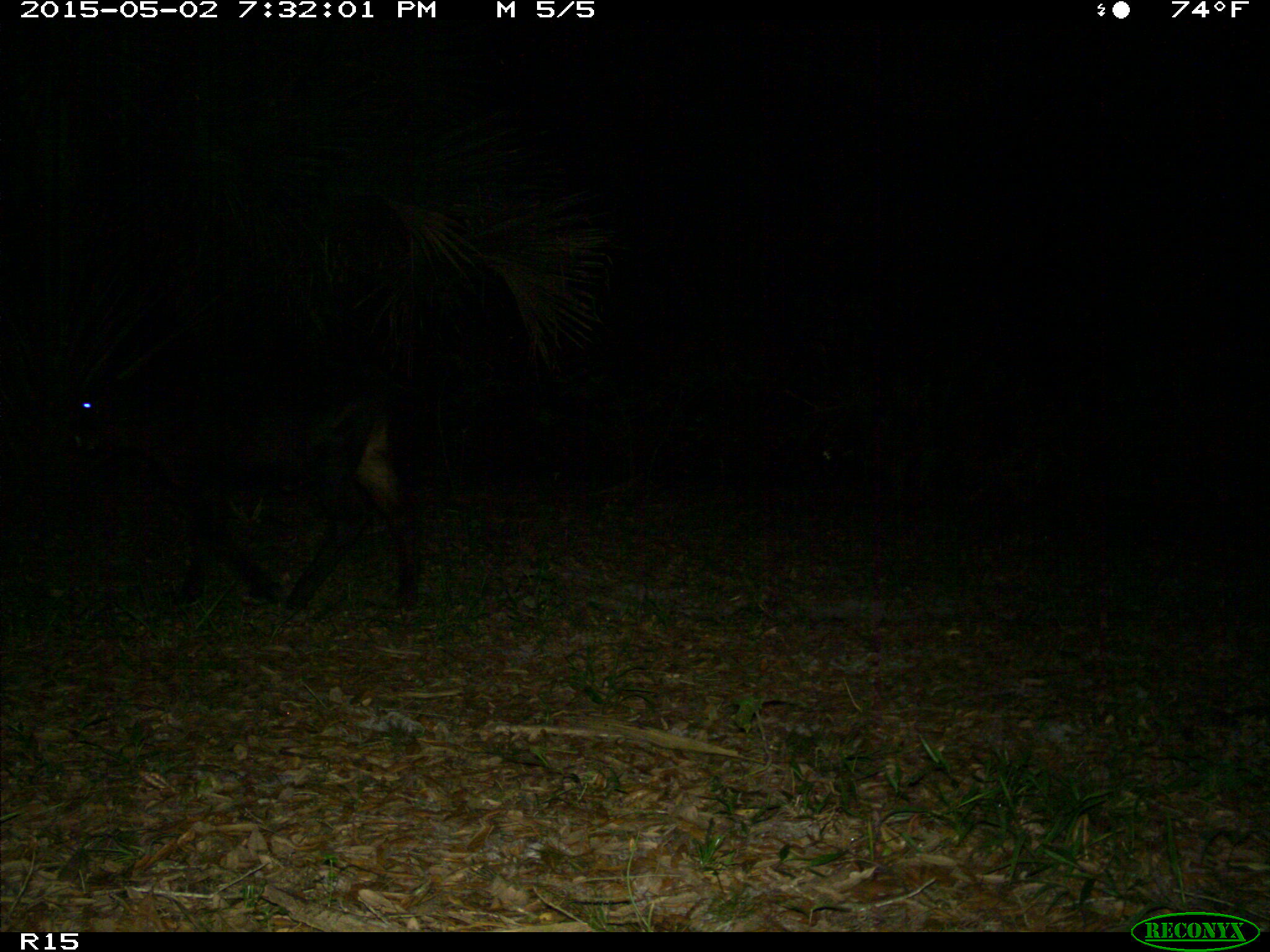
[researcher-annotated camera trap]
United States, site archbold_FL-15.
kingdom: Animalia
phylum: Chordata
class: Mammalia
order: Artiodactyla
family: Bovidae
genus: Bos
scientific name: Bos taurus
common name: domestic cow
Bos taurus (domestic cow).